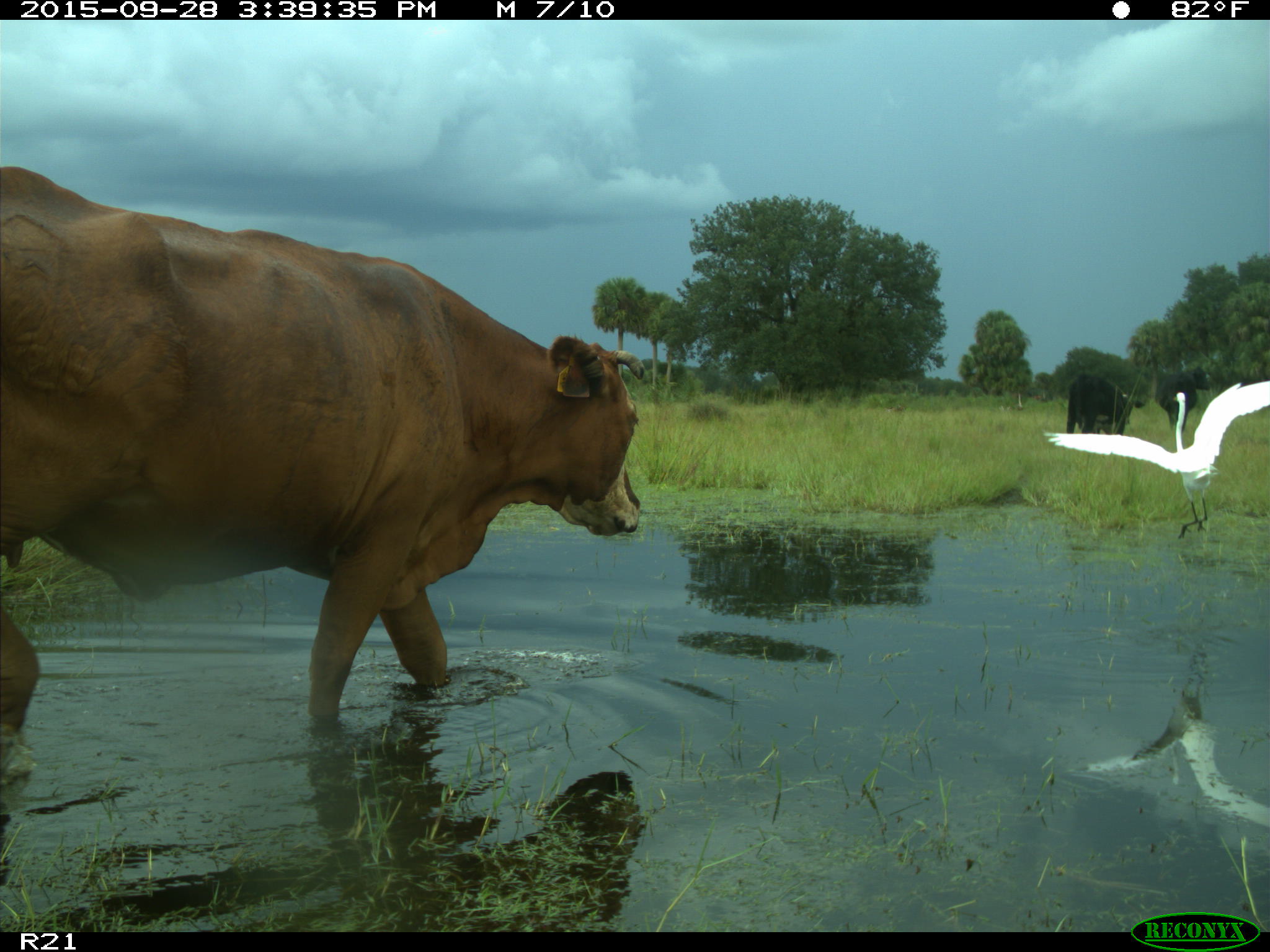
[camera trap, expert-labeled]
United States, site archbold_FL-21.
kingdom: Animalia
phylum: Chordata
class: Mammalia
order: Artiodactyla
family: Bovidae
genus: Bos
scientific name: Bos taurus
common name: domestic cow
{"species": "Bos taurus (domestic cow)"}